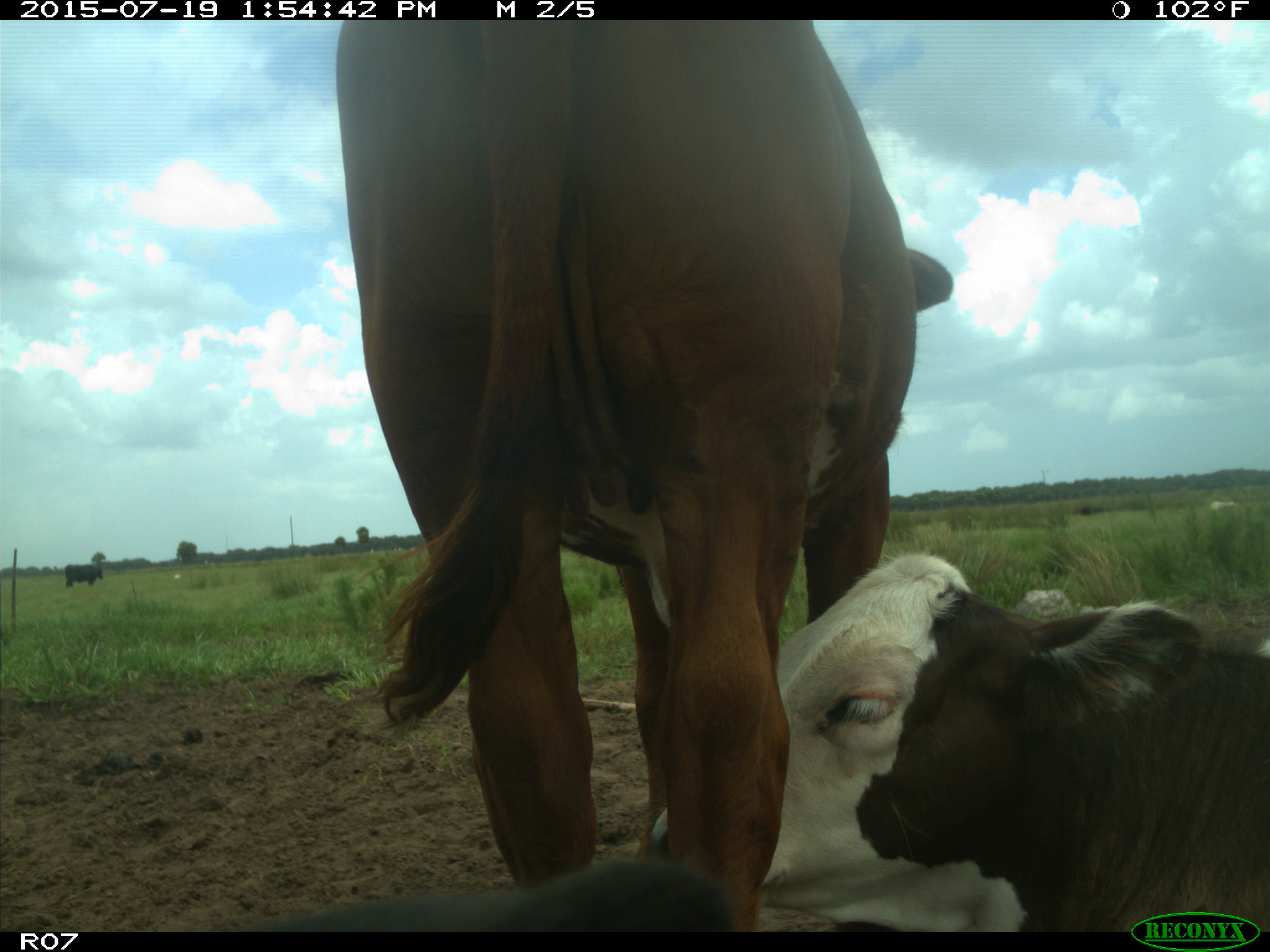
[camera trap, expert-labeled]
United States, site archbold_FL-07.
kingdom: Animalia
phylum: Chordata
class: Mammalia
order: Artiodactyla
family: Bovidae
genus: Bos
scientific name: Bos taurus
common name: domestic cow